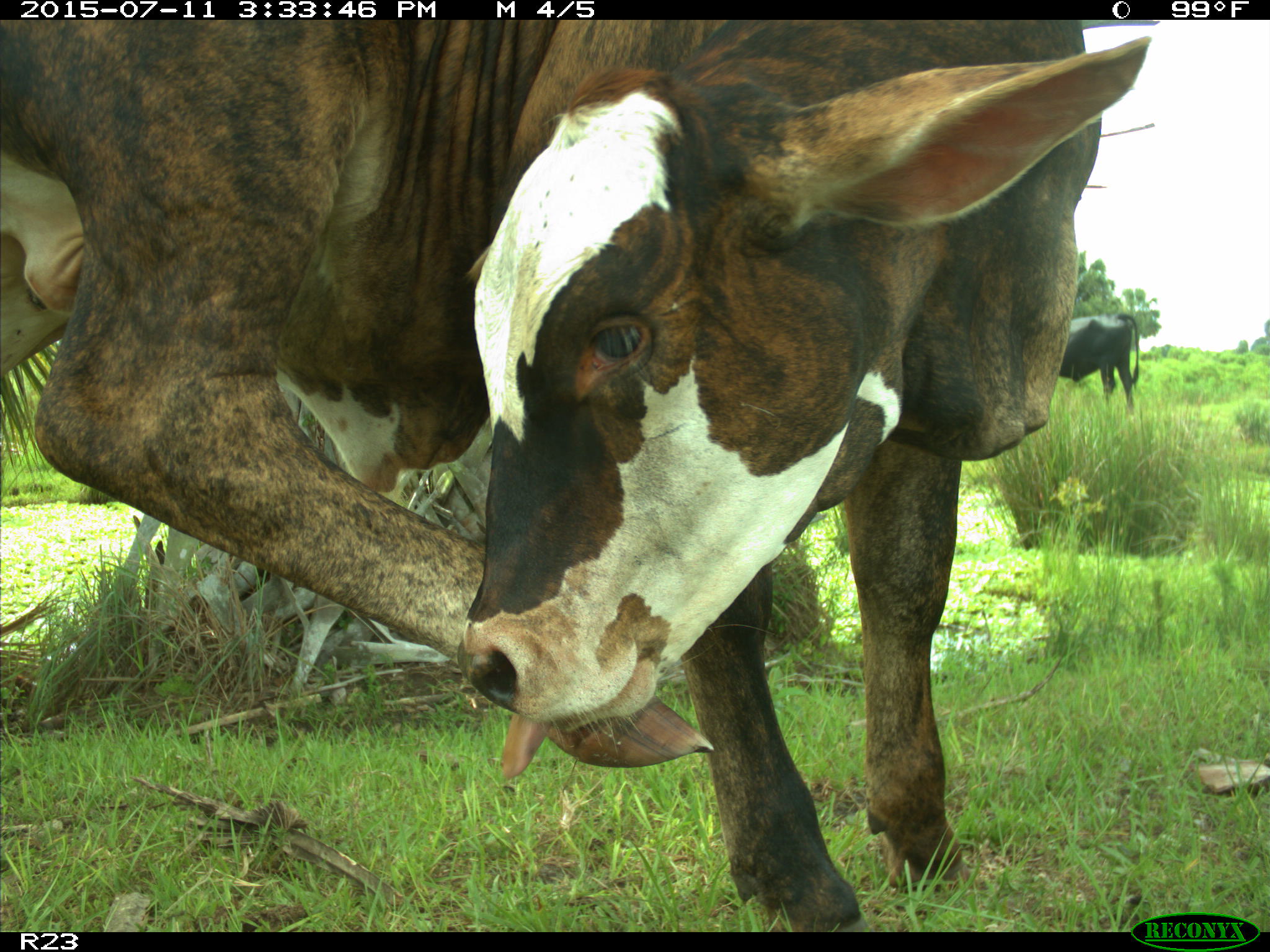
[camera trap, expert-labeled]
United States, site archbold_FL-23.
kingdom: Animalia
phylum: Chordata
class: Mammalia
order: Artiodactyla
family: Bovidae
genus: Bos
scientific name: Bos taurus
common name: domestic cow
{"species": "Bos taurus (domestic cow)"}